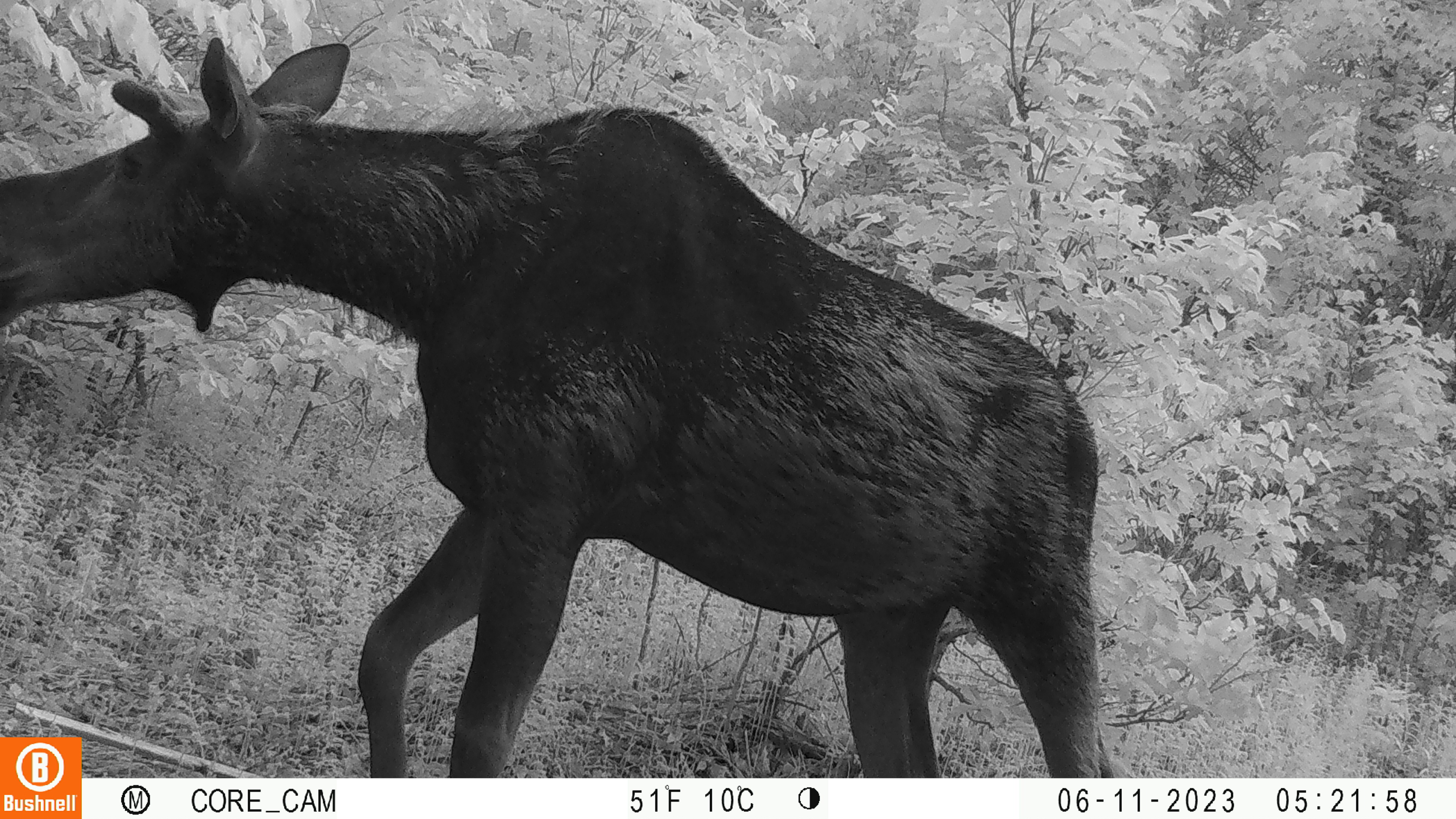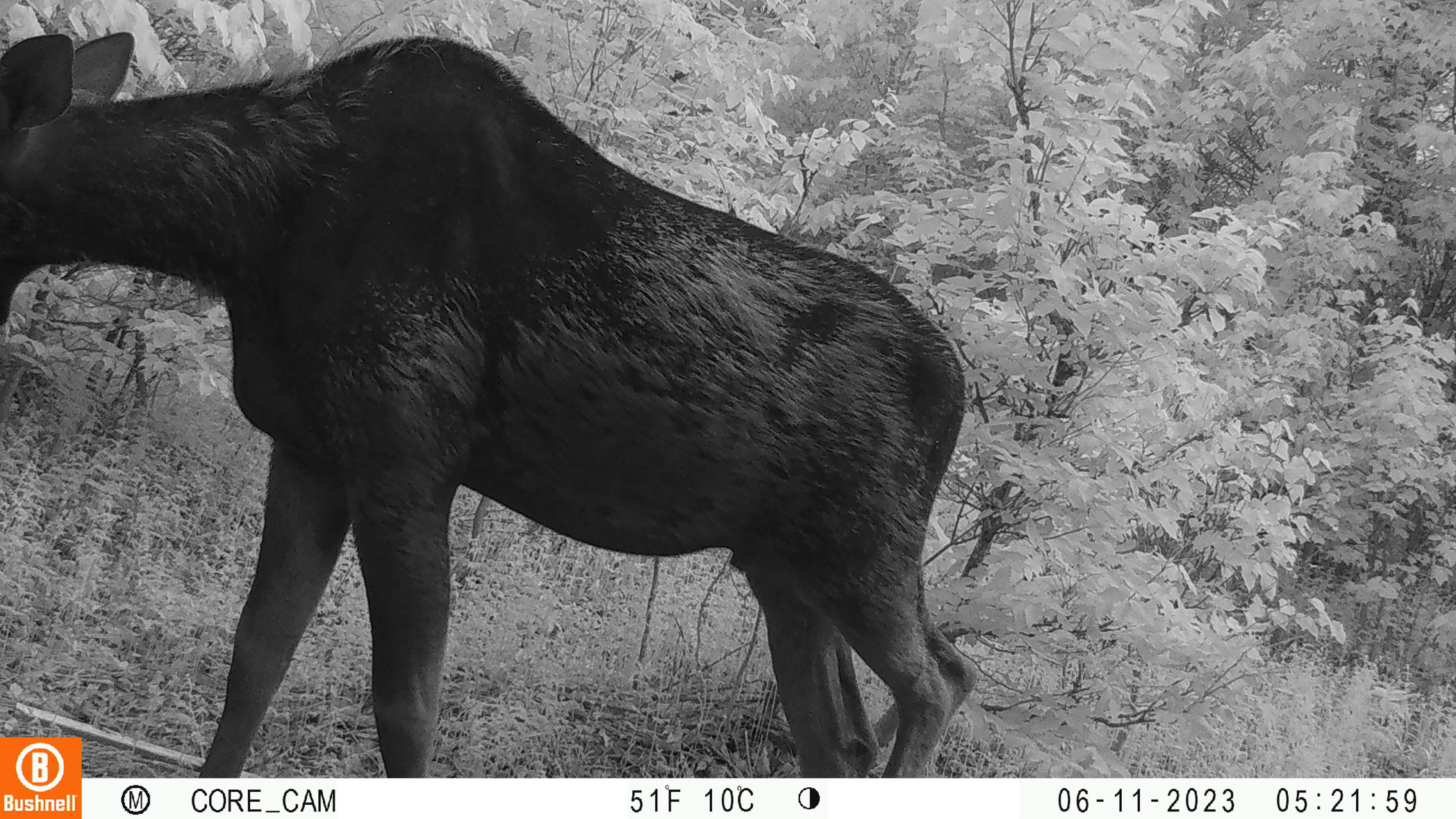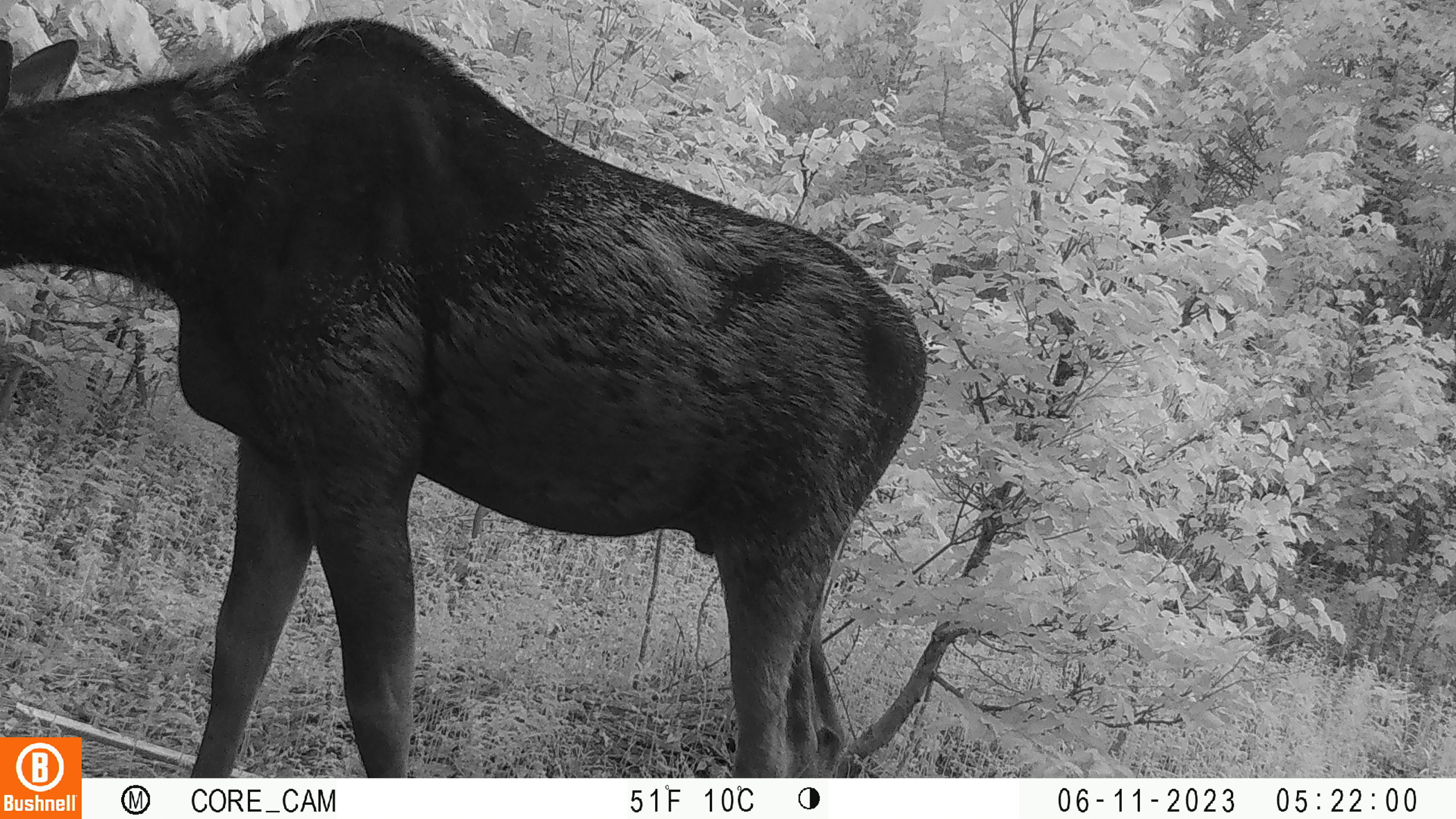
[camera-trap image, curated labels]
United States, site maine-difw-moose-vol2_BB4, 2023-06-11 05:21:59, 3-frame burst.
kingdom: Animalia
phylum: Chordata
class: Mammalia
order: Artiodactyla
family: Cervidae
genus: Alces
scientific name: Alces alces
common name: moose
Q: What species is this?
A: Moose (Alces alces).